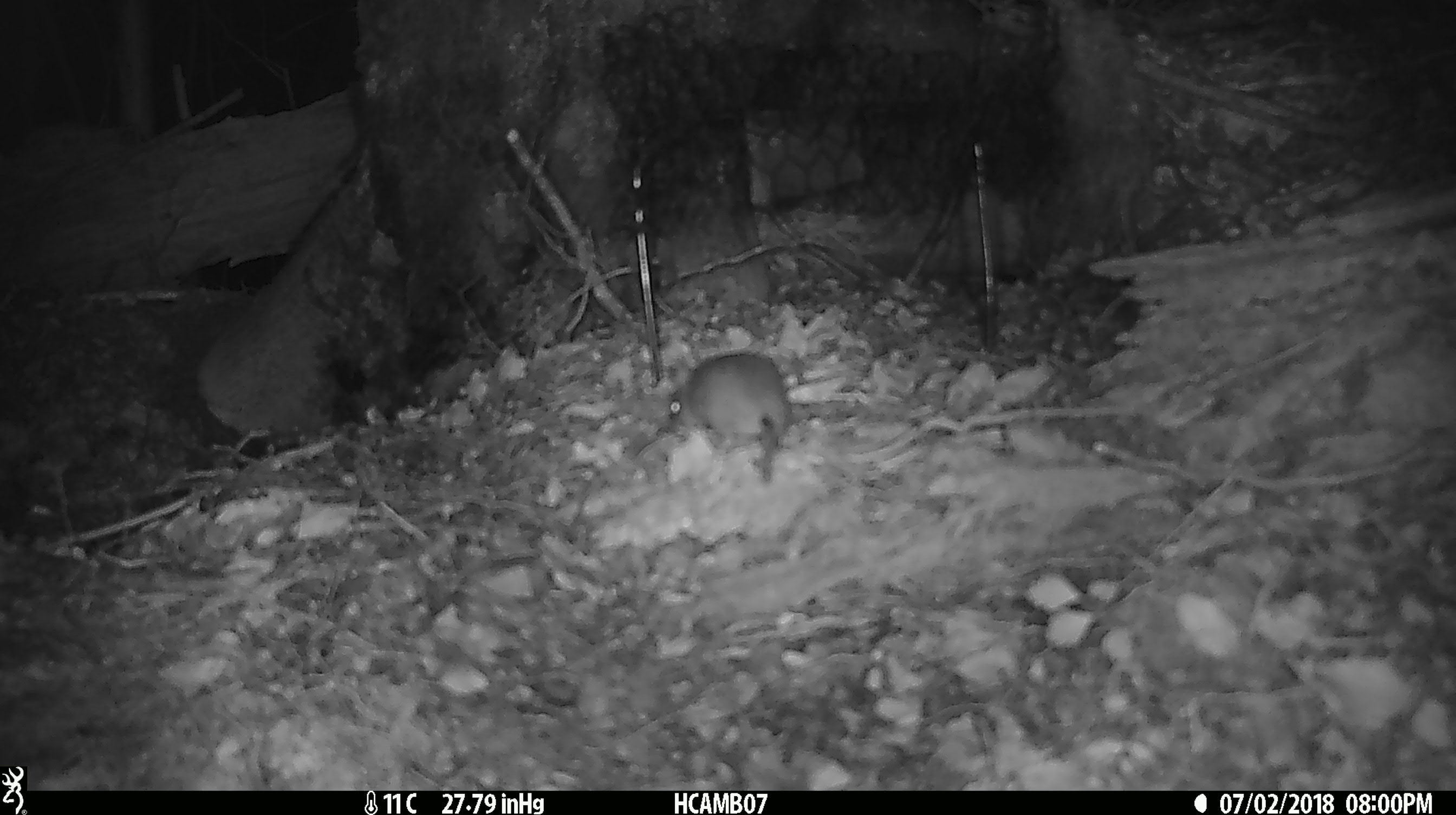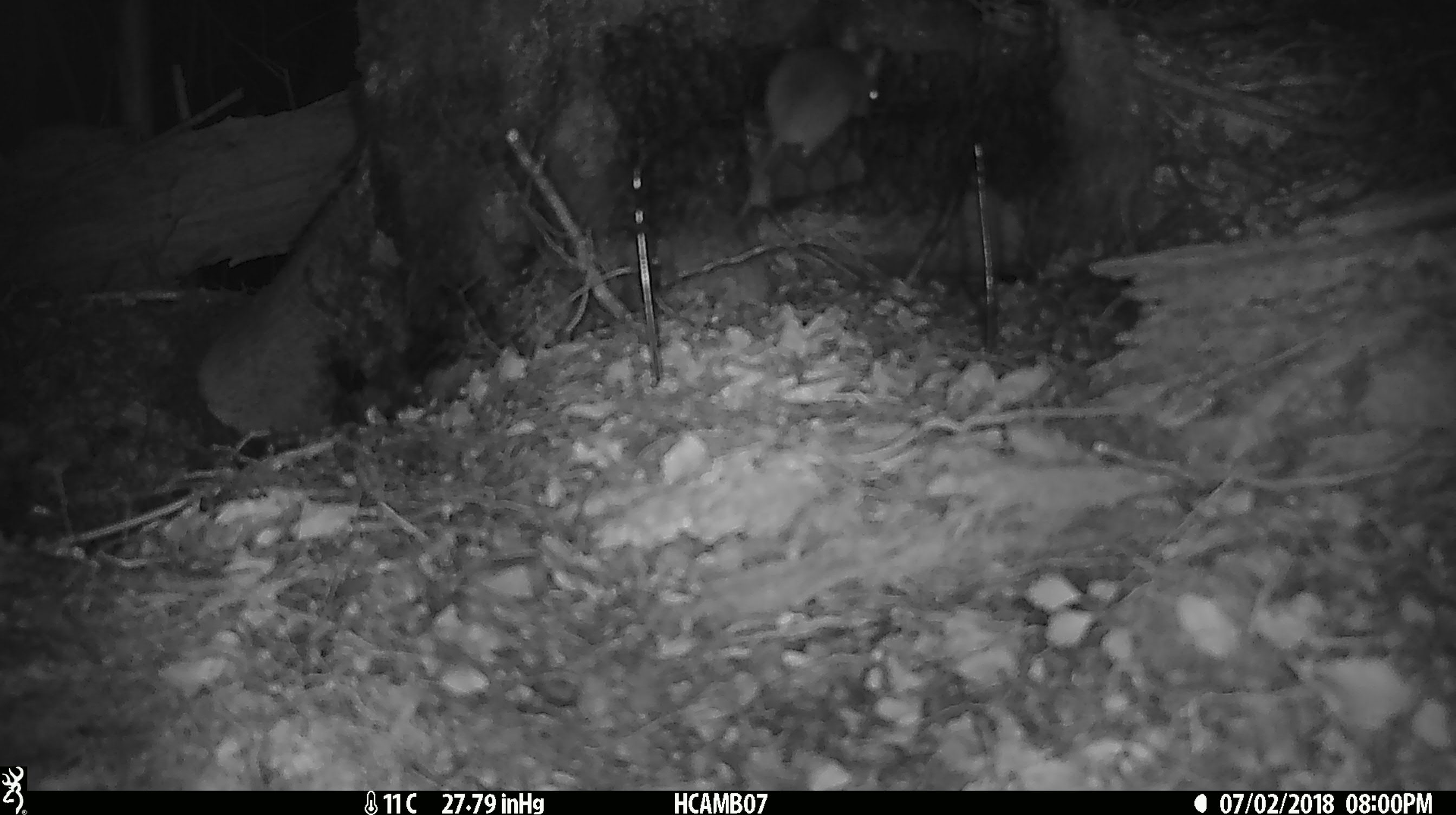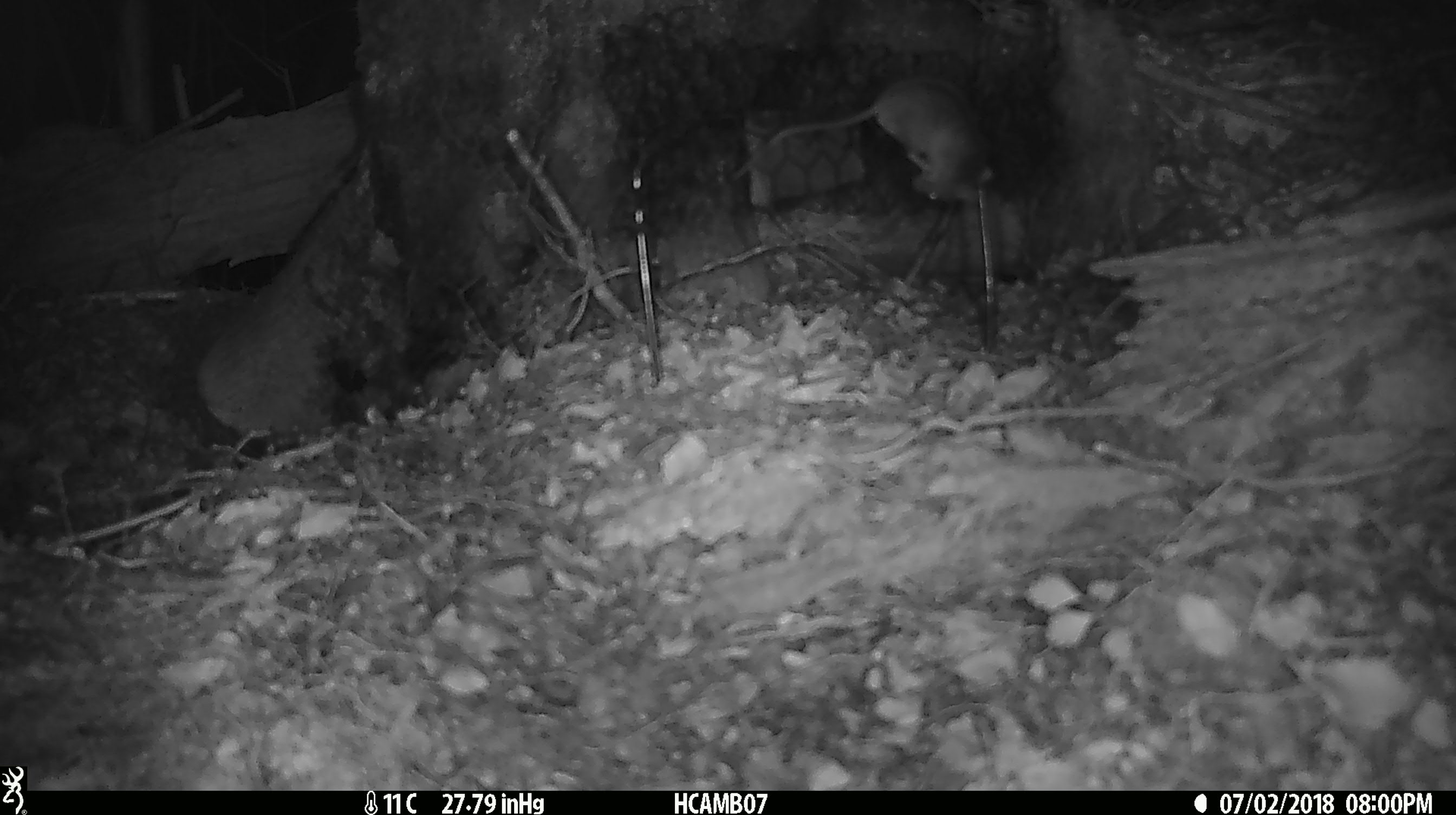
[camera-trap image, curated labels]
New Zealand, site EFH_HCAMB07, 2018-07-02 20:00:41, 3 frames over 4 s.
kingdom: Animalia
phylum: Chordata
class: Mammalia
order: Rodentia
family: Muridae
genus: Mus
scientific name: Mus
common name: mouse